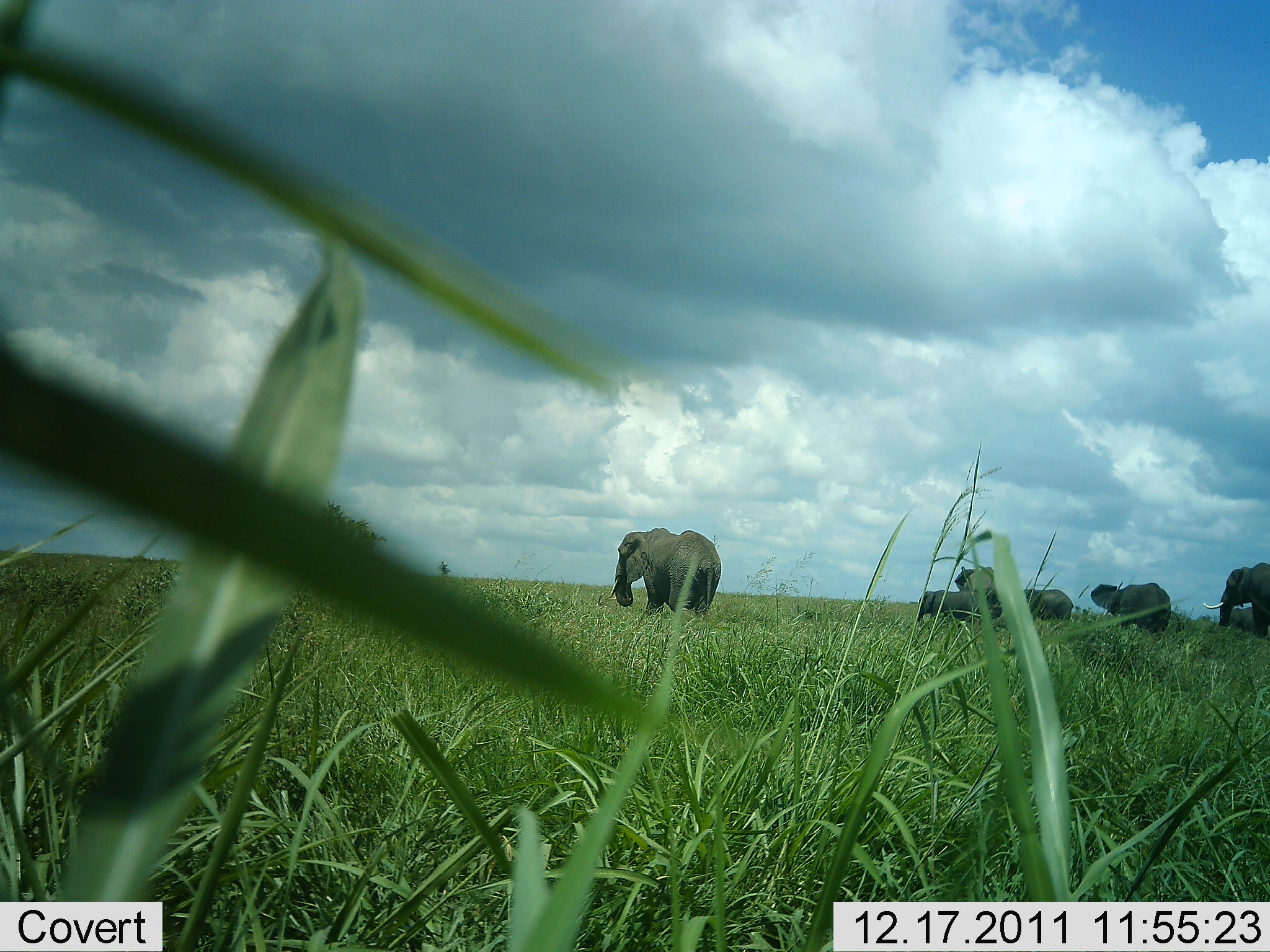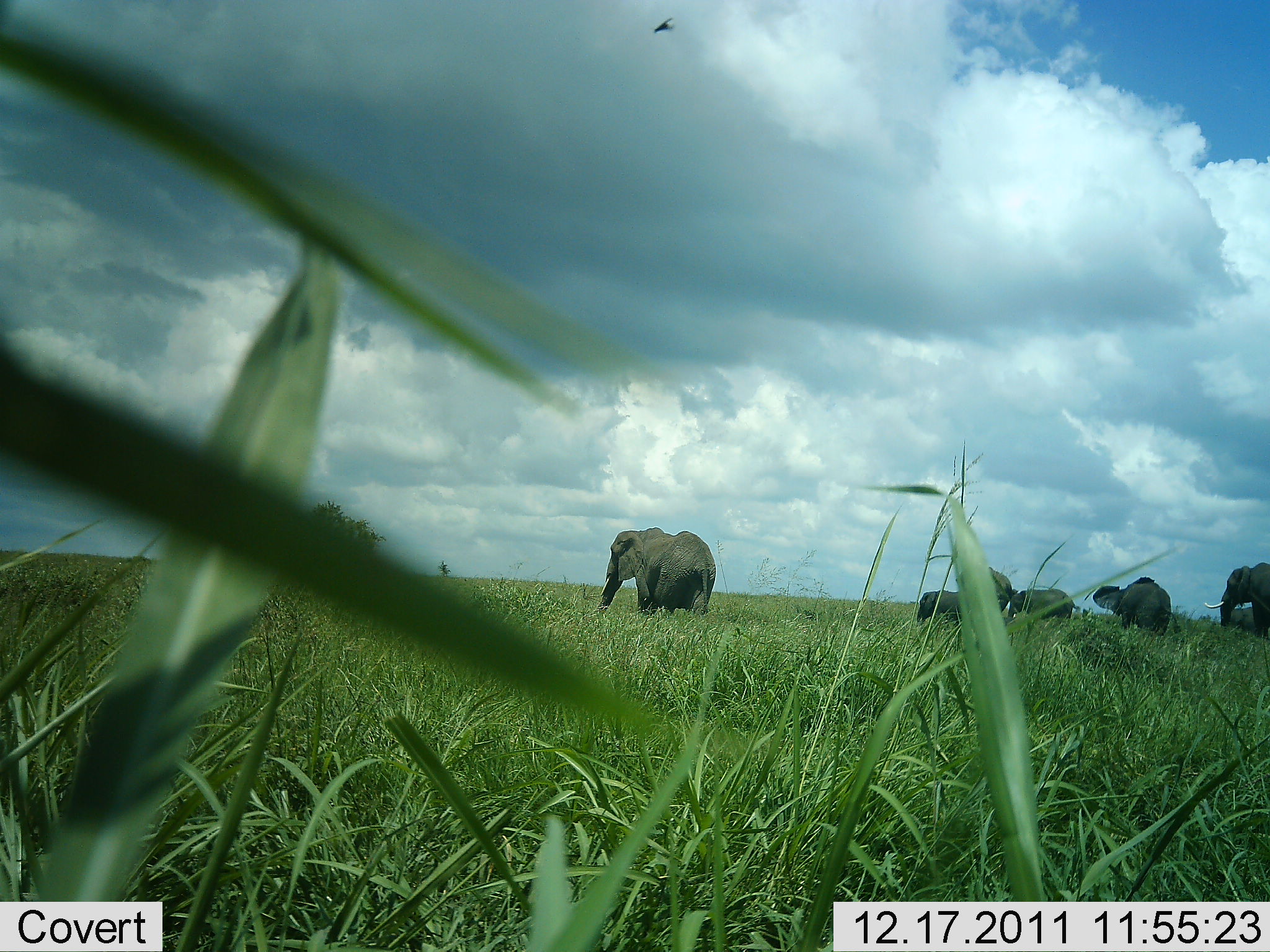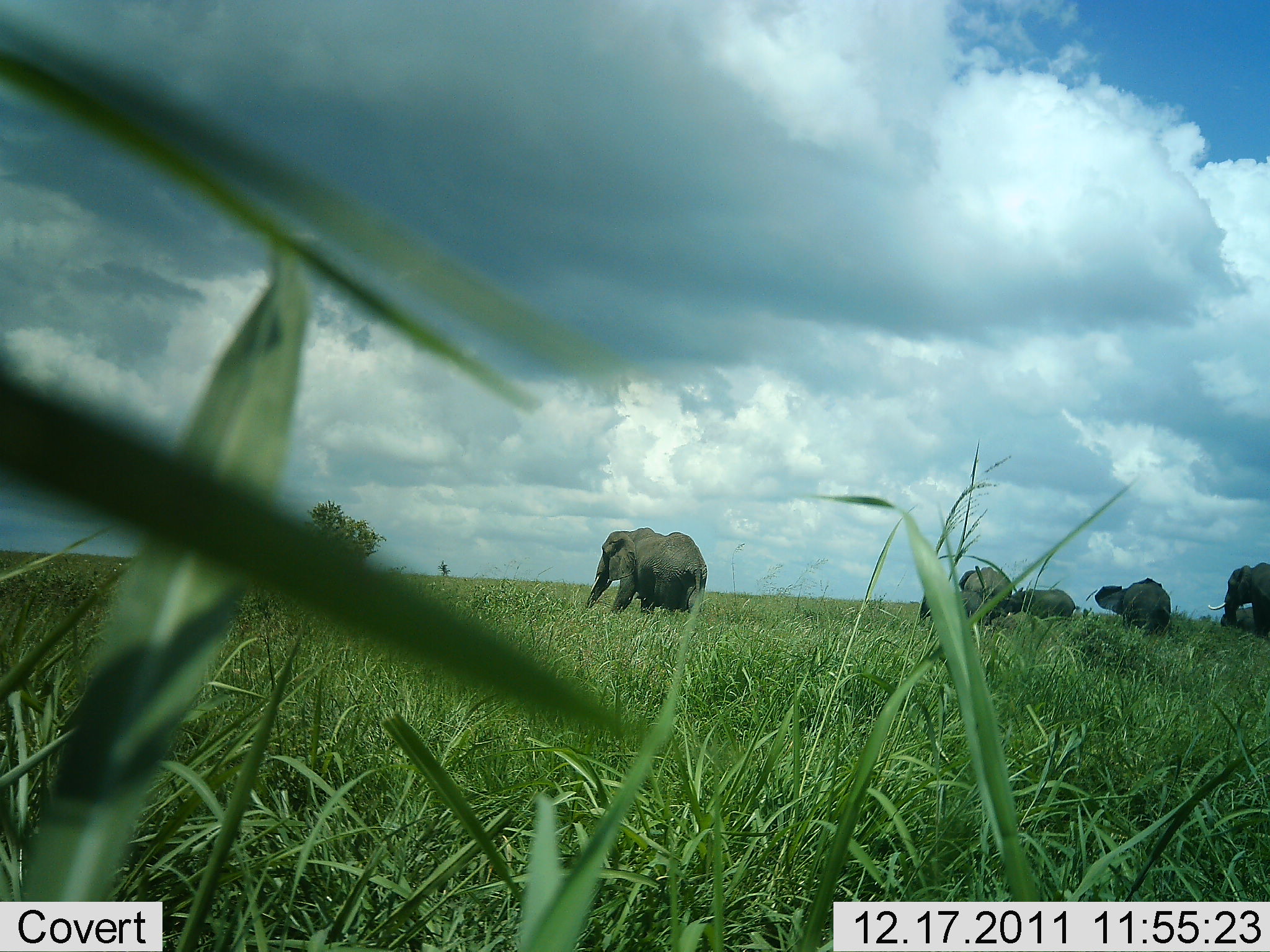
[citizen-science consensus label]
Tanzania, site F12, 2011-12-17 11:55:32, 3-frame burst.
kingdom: Animalia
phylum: Chordata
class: Mammalia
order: Proboscidea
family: Elephantidae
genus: Loxodonta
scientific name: Loxodonta africana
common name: african bush elephant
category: elephant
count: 6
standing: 31%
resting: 0%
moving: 69%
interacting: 0%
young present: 38%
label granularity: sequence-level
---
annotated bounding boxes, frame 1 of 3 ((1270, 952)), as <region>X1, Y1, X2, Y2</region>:
animal: <region>608, 527, 722, 618</region>; <region>1089, 581, 1186, 637</region>; <region>1203, 563, 1270, 641</region>; <region>952, 565, 1012, 632</region>; <region>916, 589, 982, 630</region>; <region>1019, 587, 1075, 622</region>; <region>1228, 606, 1270, 638</region>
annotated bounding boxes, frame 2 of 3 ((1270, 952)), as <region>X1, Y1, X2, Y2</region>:
animal: <region>587, 526, 716, 620</region>; <region>1202, 562, 1270, 641</region>; <region>1092, 575, 1178, 637</region>; <region>953, 565, 1013, 614</region>; <region>1007, 588, 1082, 625</region>; <region>916, 589, 961, 635</region>; <region>1229, 605, 1270, 640</region>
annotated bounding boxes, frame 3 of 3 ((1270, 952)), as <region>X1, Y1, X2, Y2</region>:
animal: <region>581, 526, 707, 617</region>; <region>1207, 562, 1270, 640</region>; <region>1094, 576, 1173, 637</region>; <region>995, 586, 1080, 628</region>; <region>957, 565, 1013, 627</region>; <region>919, 589, 992, 627</region>; <region>1220, 606, 1270, 640</region>